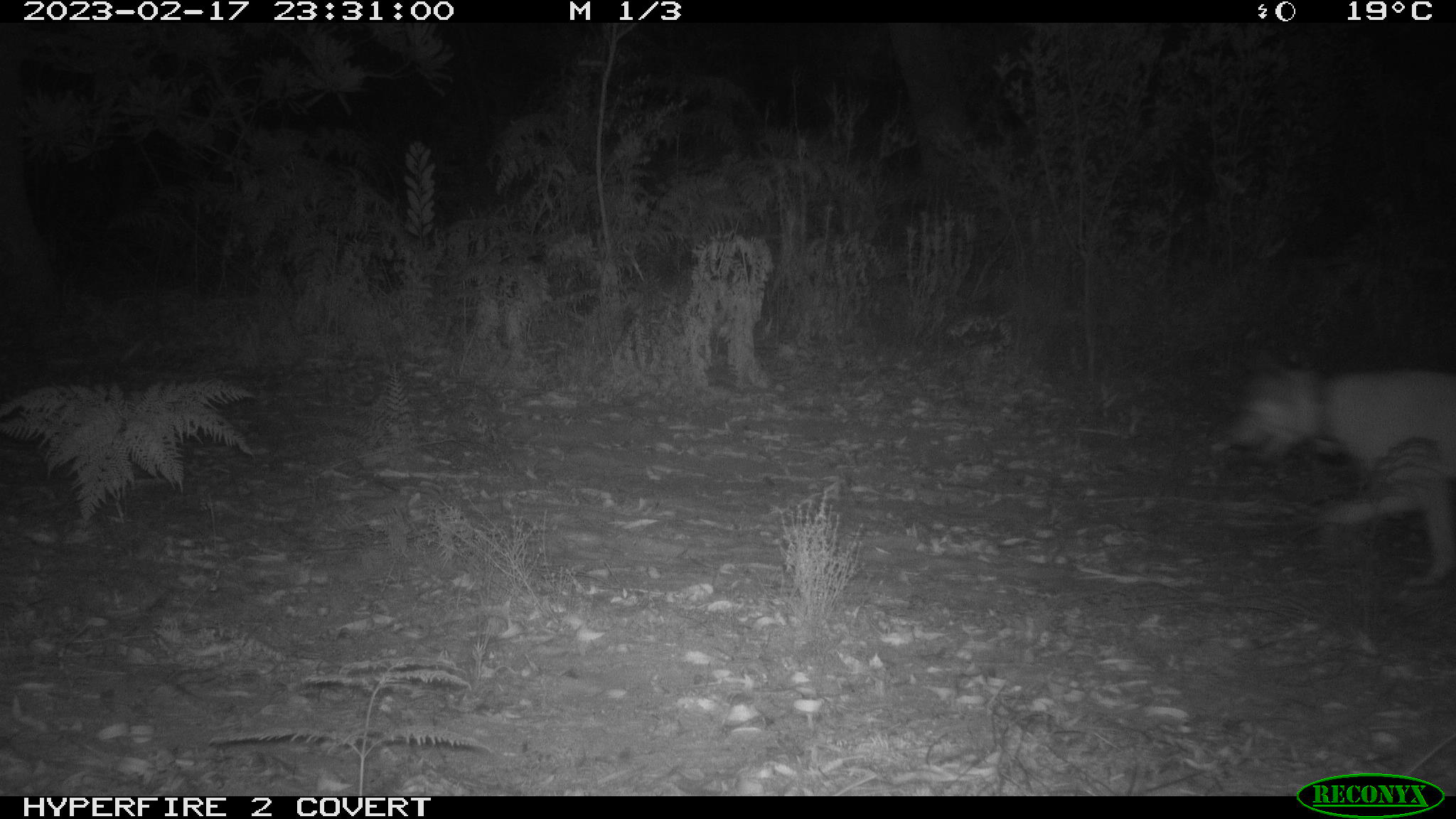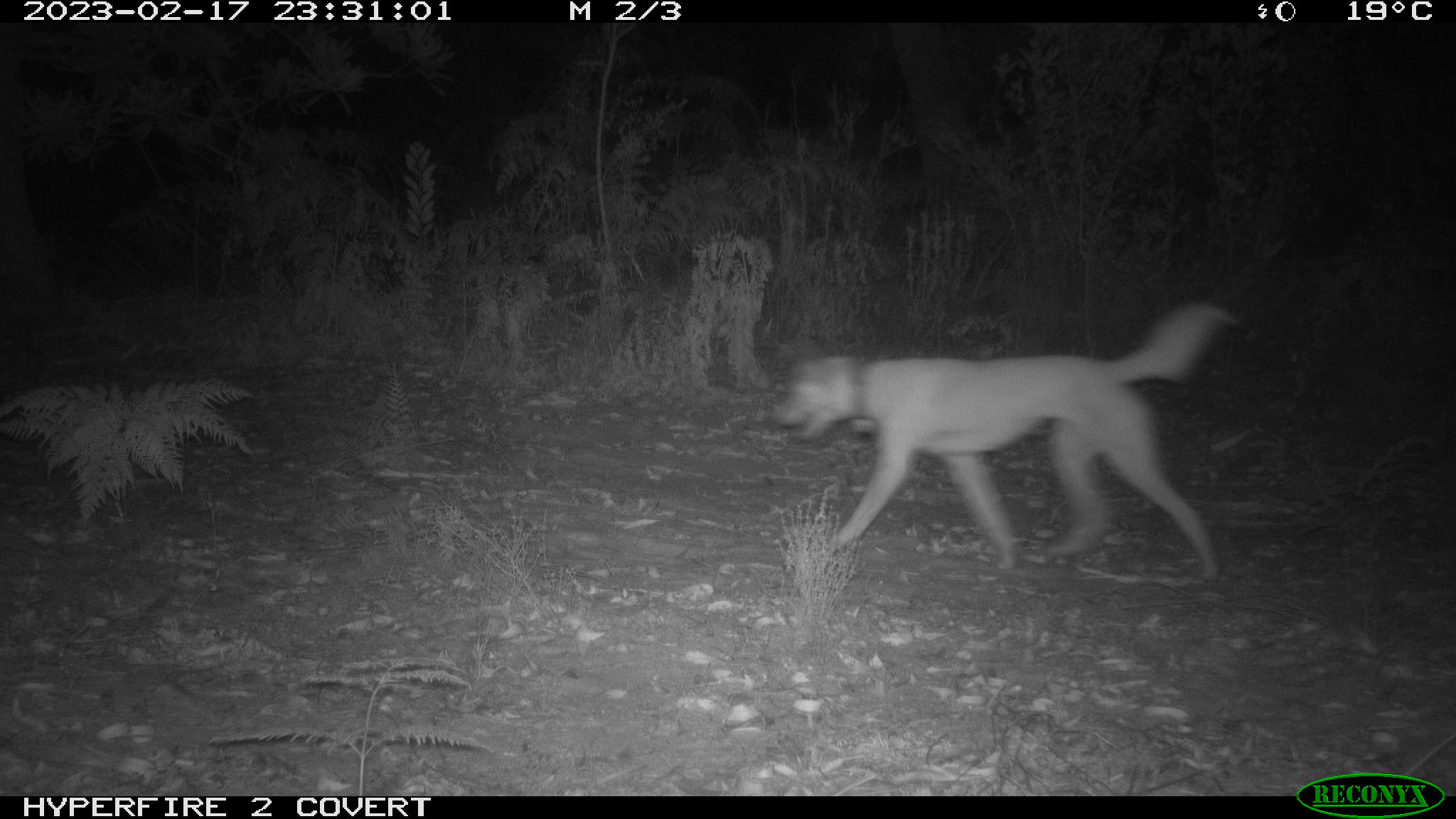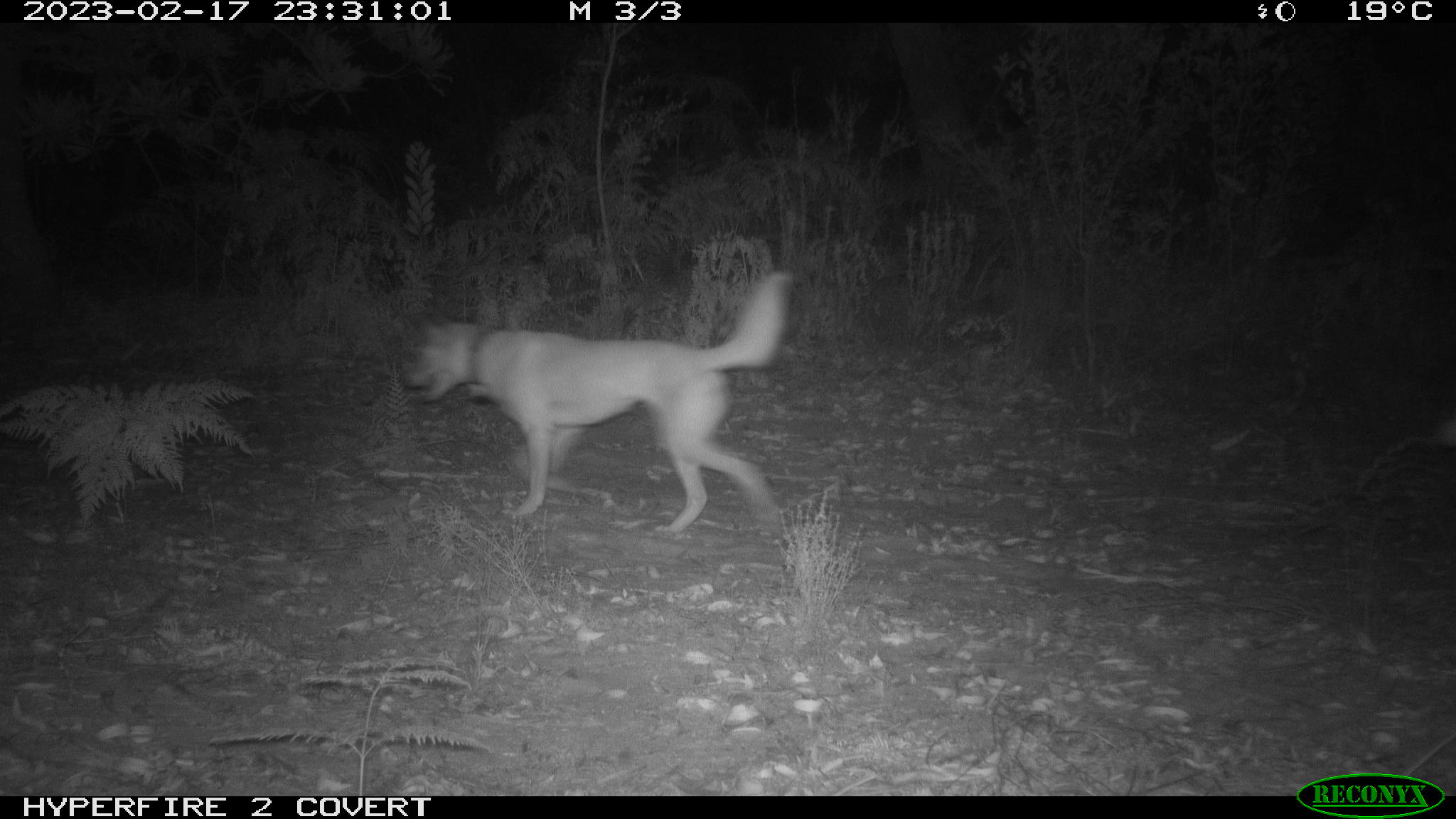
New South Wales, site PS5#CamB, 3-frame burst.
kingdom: Animalia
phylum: Chordata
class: Mammalia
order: Carnivora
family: Canidae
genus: Canis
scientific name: Canis familiaris dingo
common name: dingo